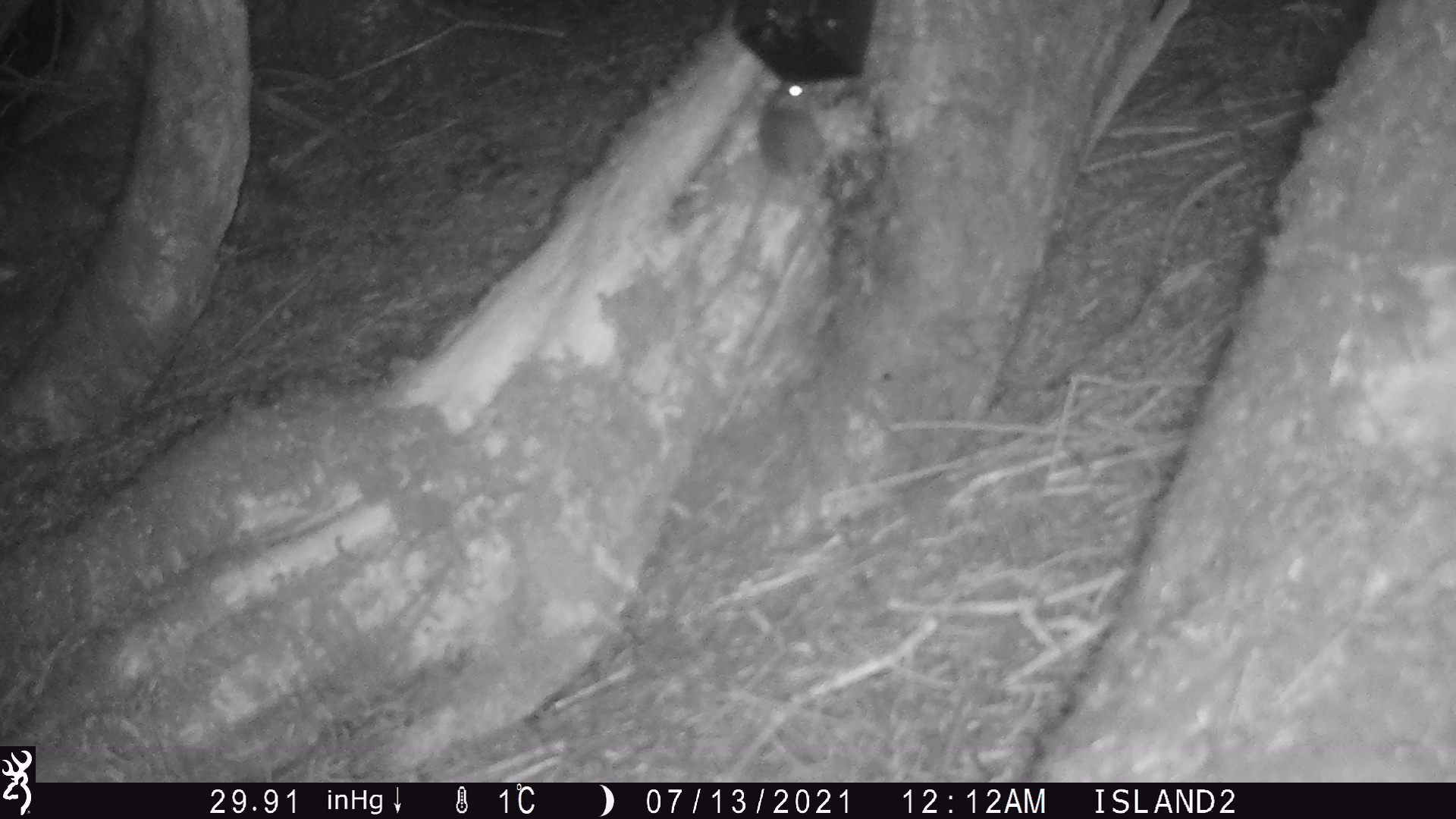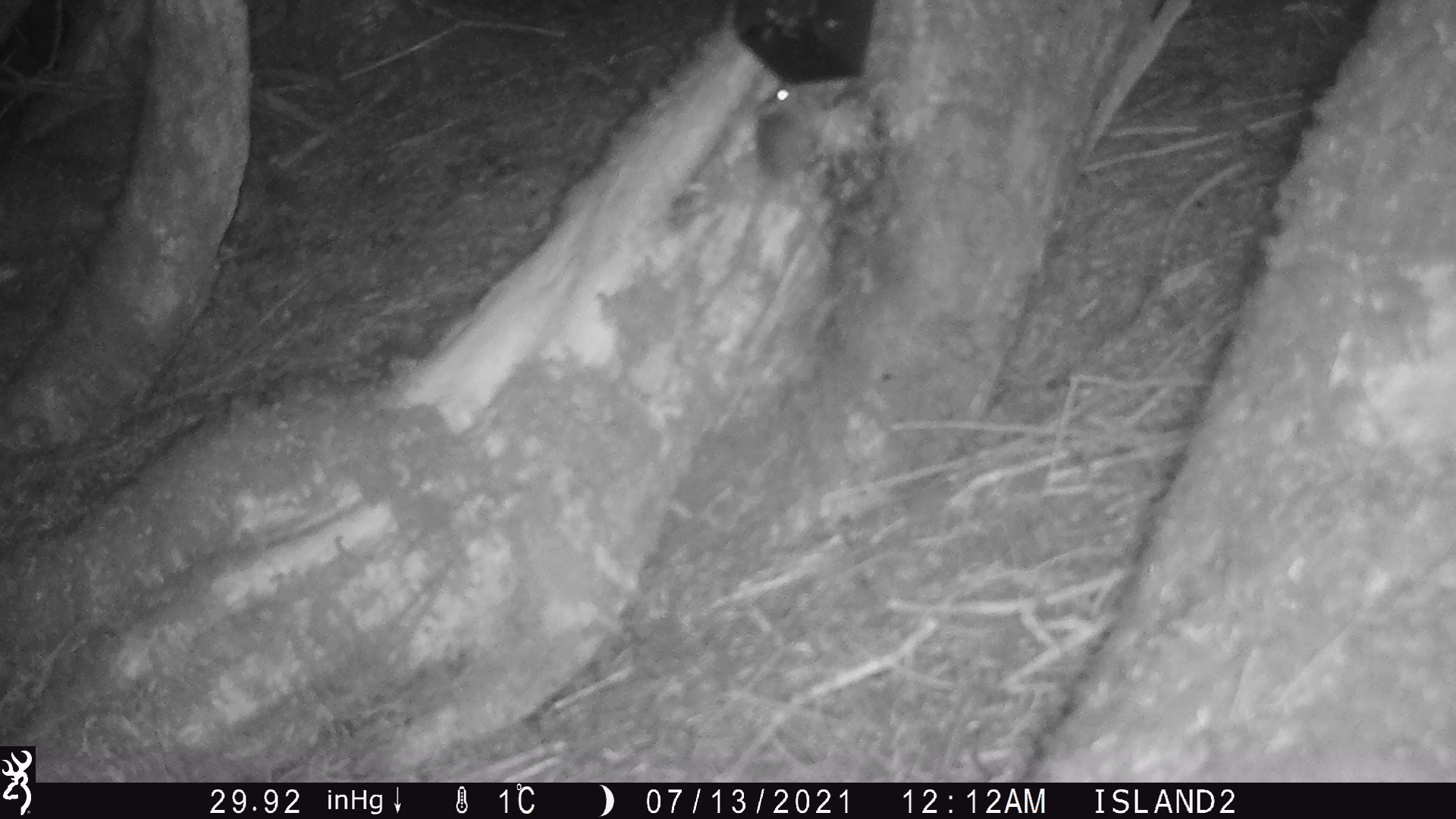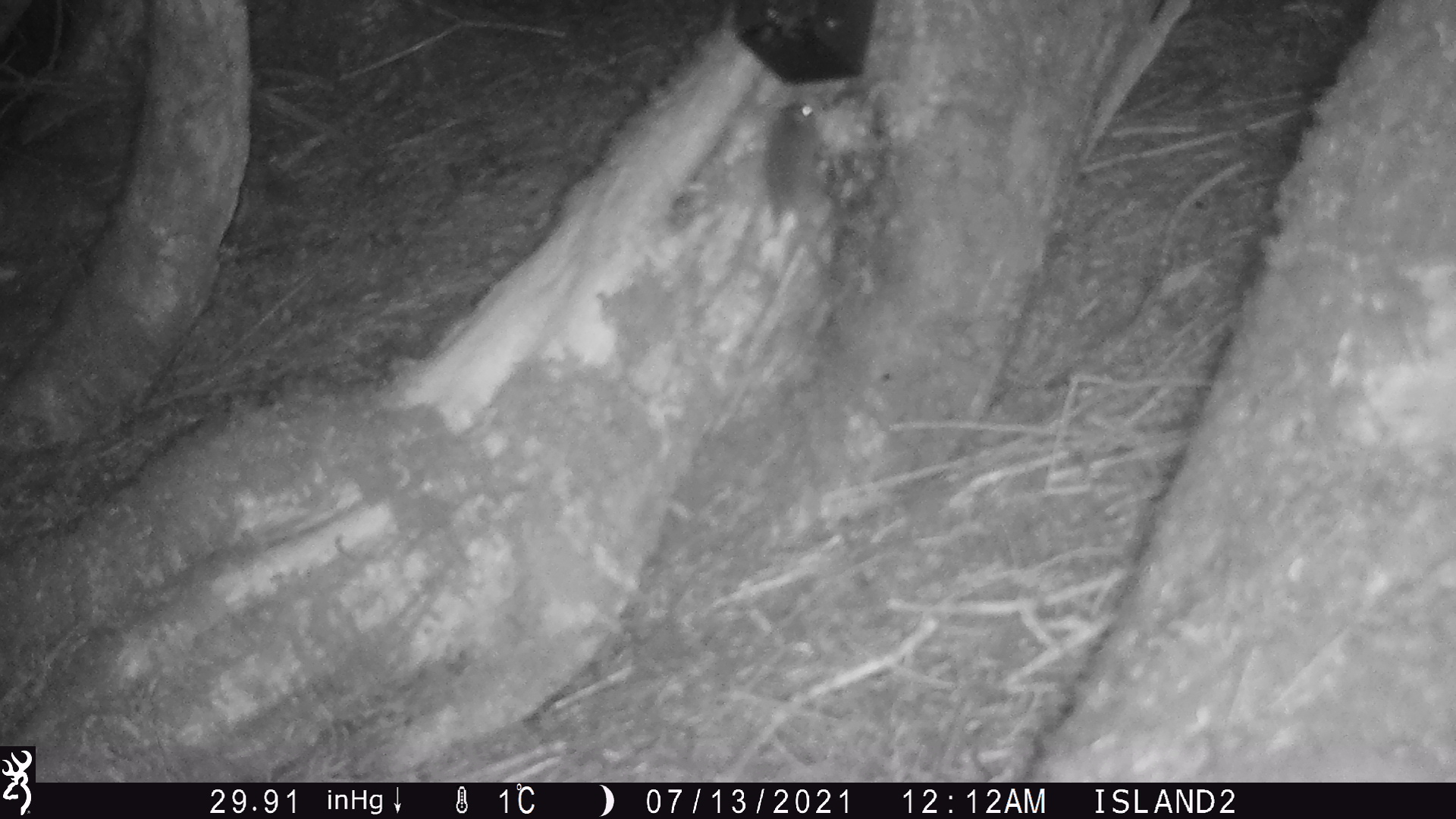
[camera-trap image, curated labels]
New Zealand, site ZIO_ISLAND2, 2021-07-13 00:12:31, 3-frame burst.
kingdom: Animalia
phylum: Chordata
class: Mammalia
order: Rodentia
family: Muridae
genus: Mus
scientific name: Mus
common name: mouse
Mouse (Mus).